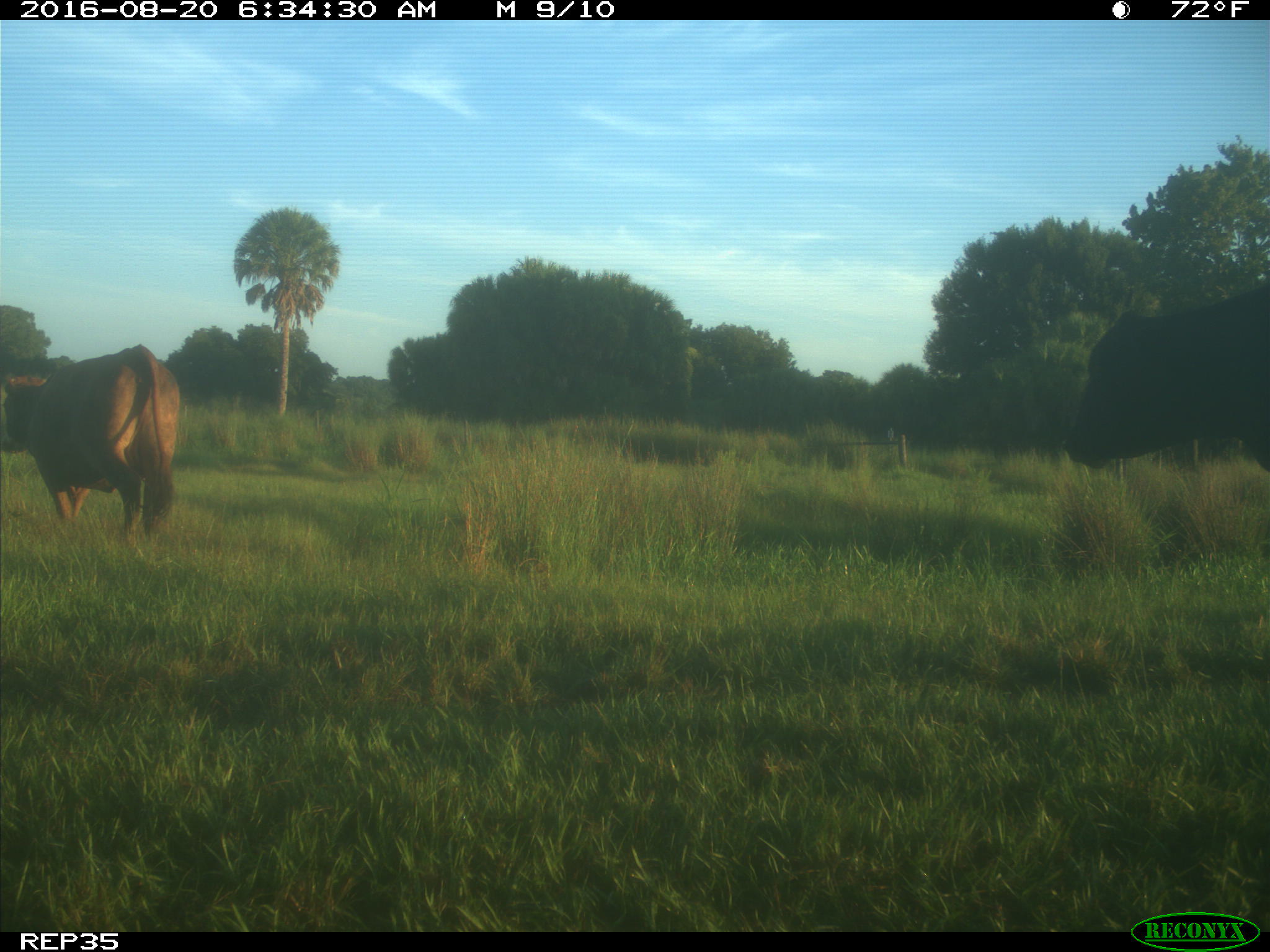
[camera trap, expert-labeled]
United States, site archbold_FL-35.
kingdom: Animalia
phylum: Chordata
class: Mammalia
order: Artiodactyla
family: Bovidae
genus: Bos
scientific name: Bos taurus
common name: domestic cow